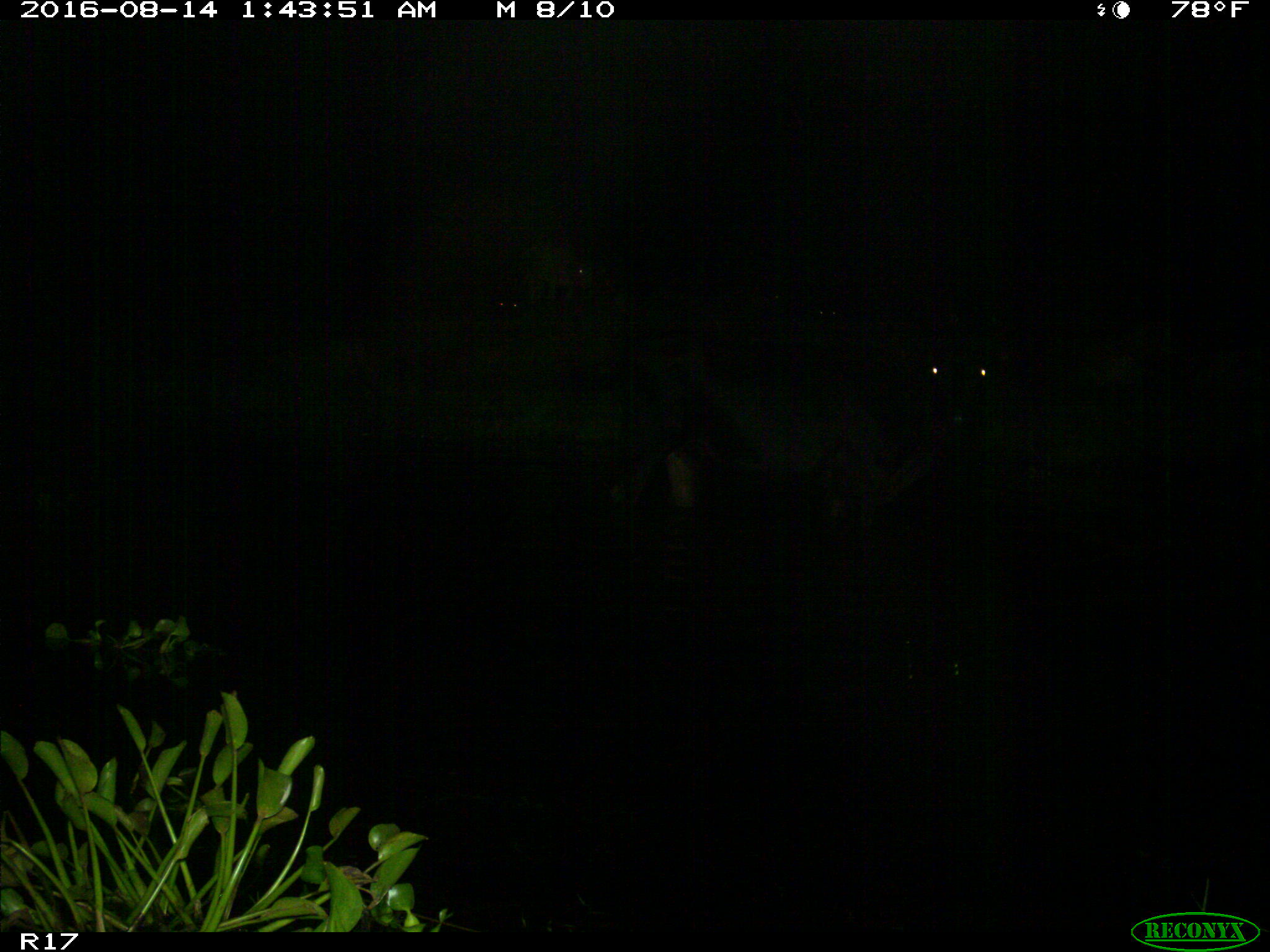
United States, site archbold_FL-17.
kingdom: Animalia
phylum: Chordata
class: Mammalia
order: Artiodactyla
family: Bovidae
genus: Bos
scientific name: Bos taurus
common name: domestic cow